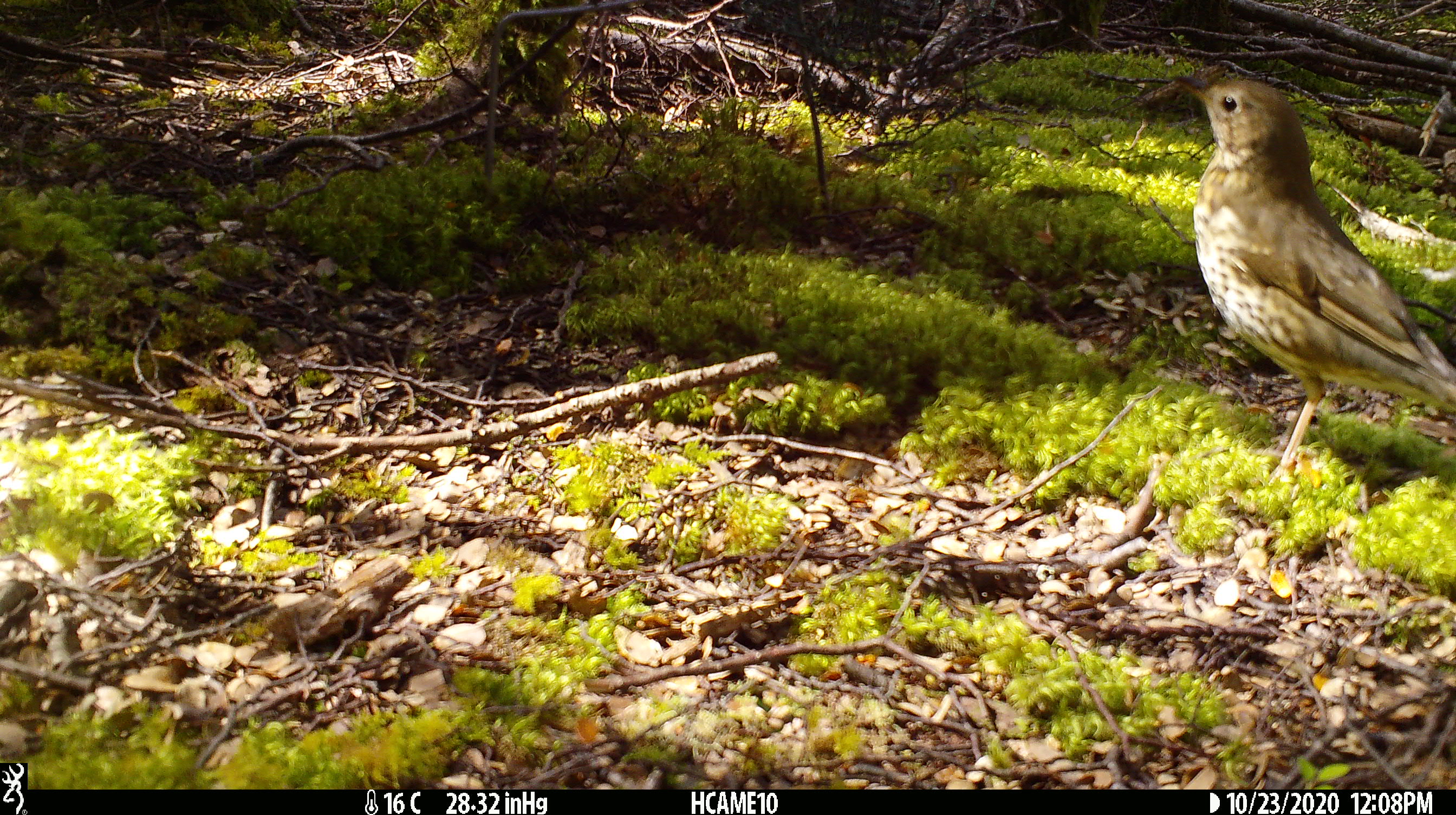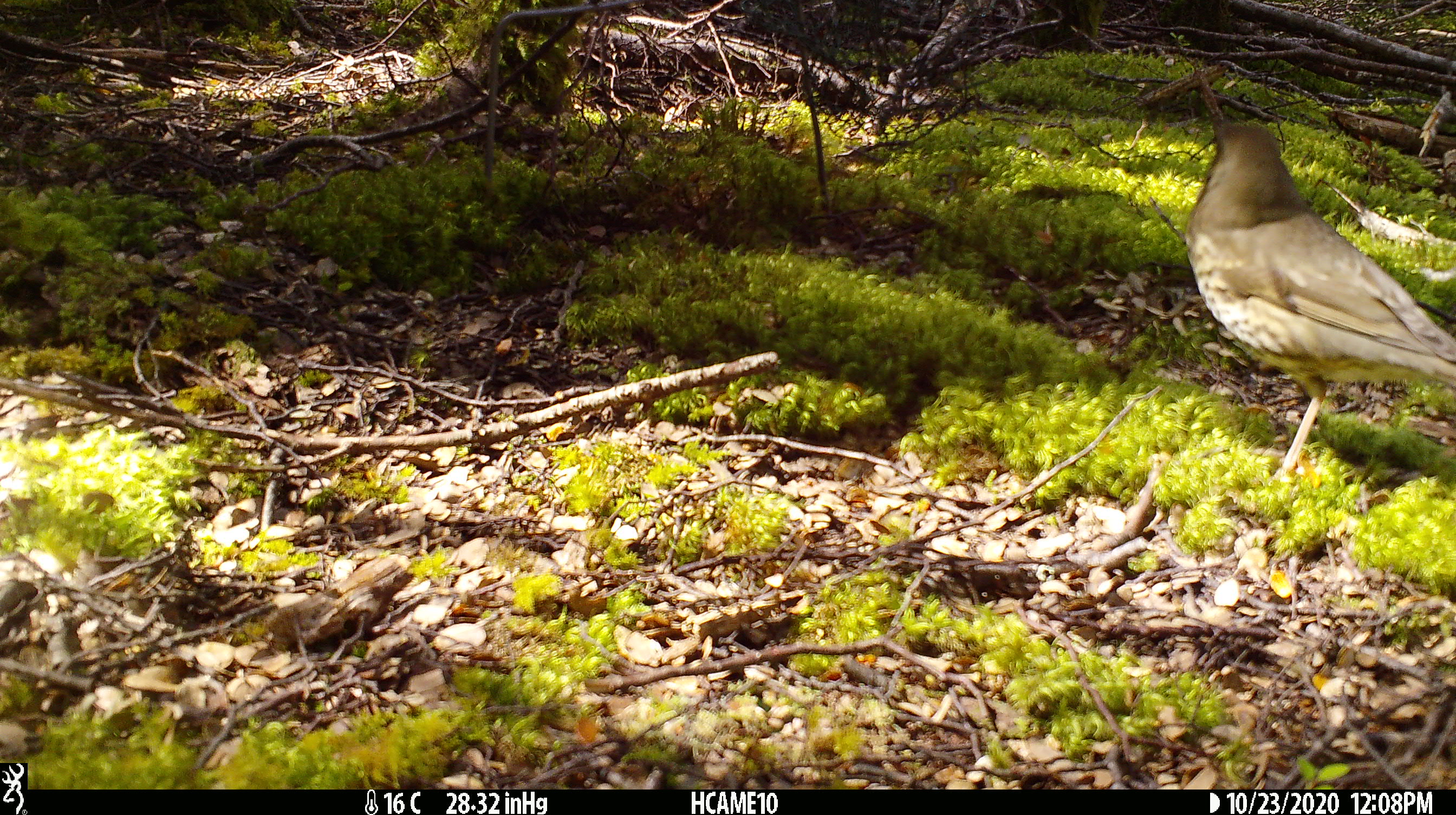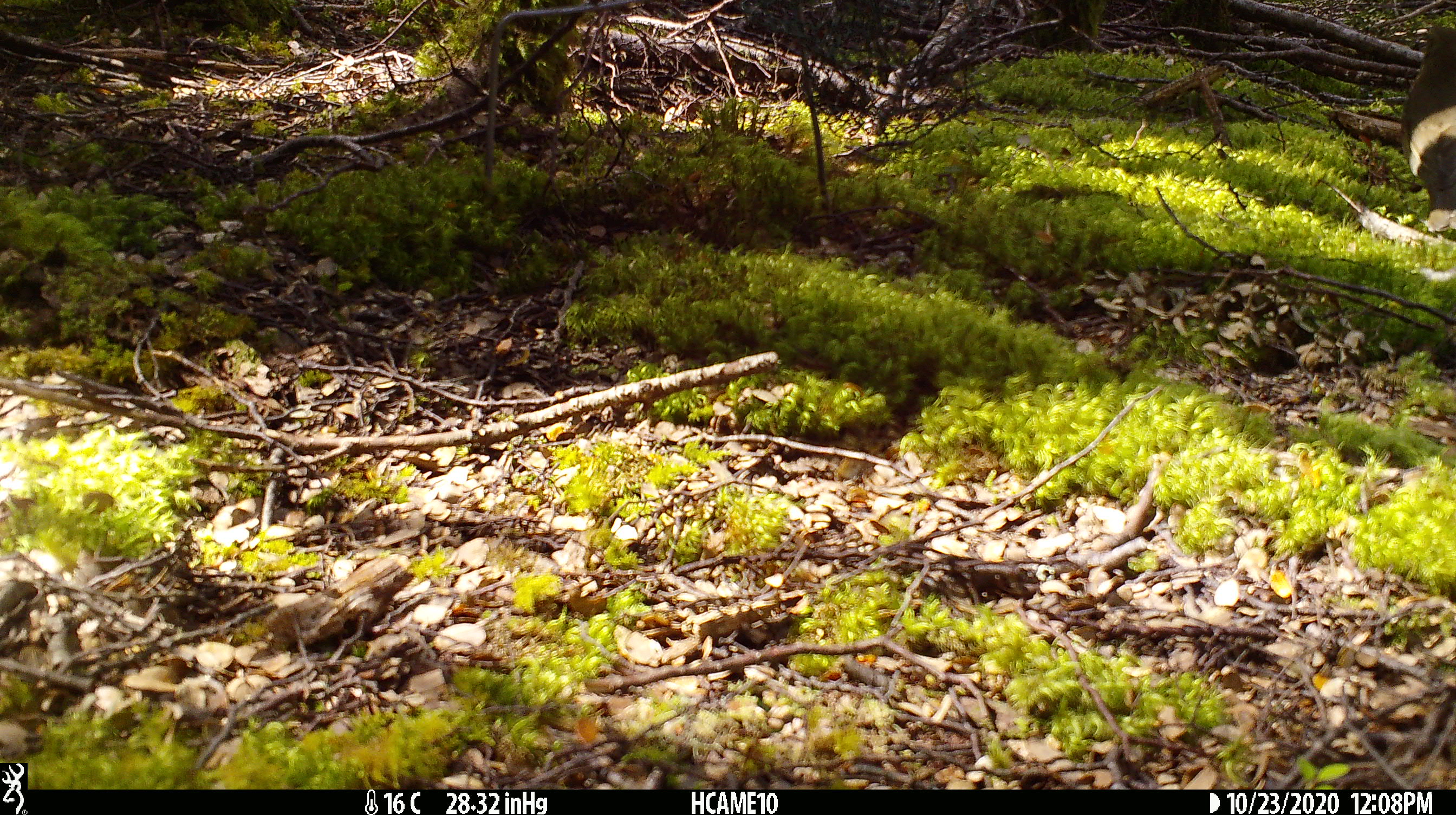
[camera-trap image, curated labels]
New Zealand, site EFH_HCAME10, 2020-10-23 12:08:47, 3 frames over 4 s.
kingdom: Animalia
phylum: Chordata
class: Aves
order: Passeriformes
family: Turdidae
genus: Turdus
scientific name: Turdus philomelos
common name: song thrush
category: thrush